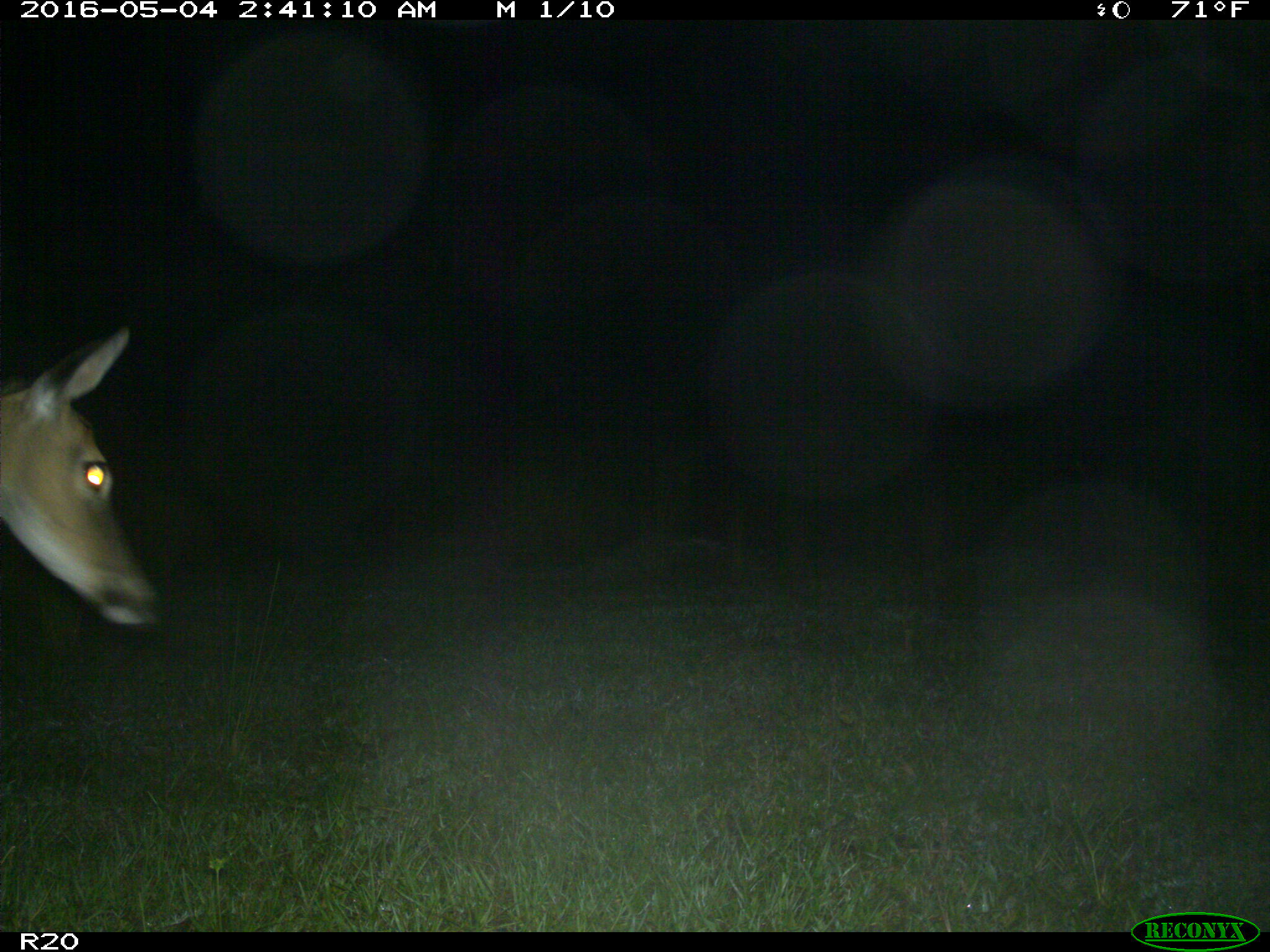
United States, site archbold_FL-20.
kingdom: Animalia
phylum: Chordata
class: Mammalia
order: Artiodactyla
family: Cervidae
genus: Odocoileus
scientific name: Odocoileus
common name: deer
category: unidentified deer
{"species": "unidentified deer (deer) (Odocoileus)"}